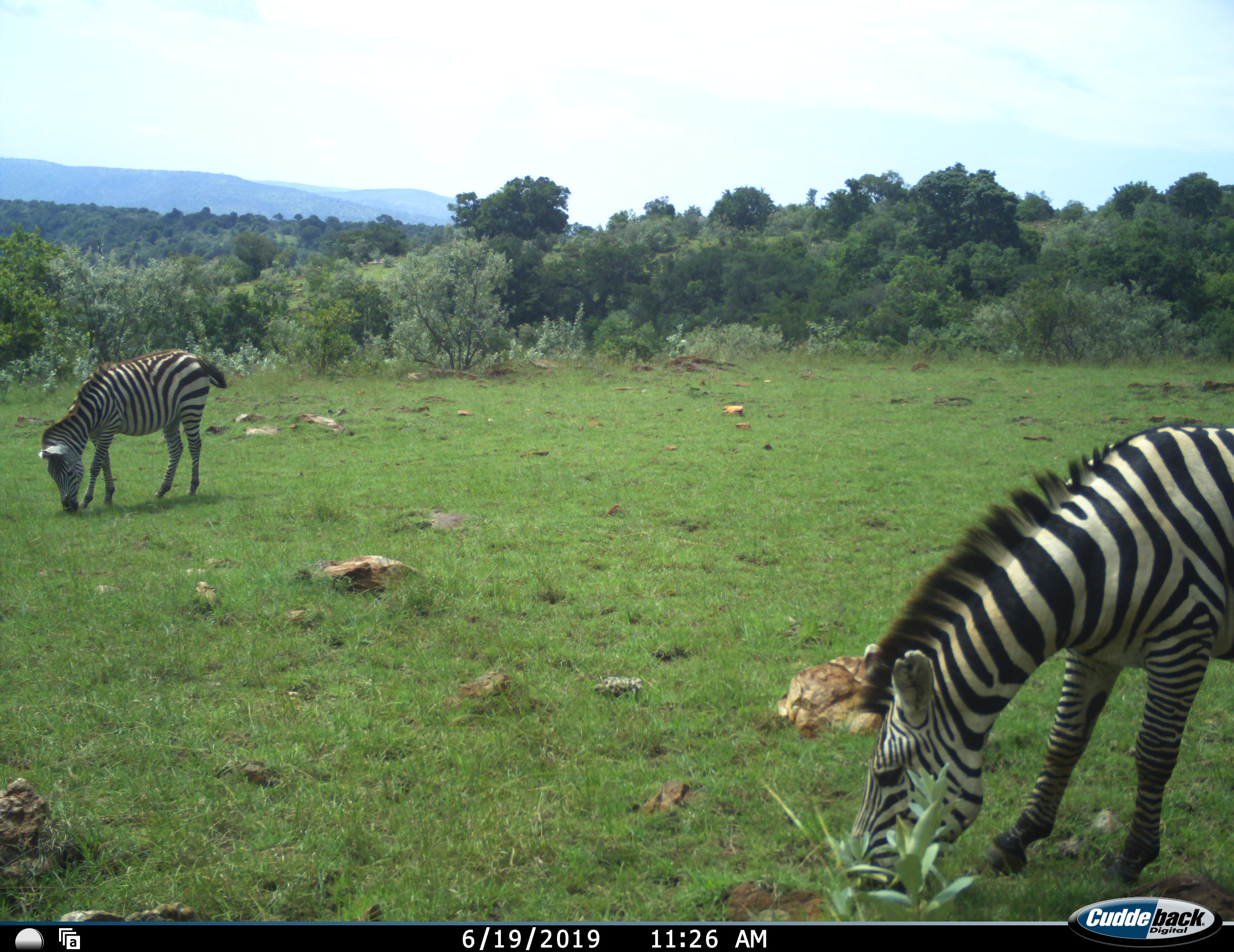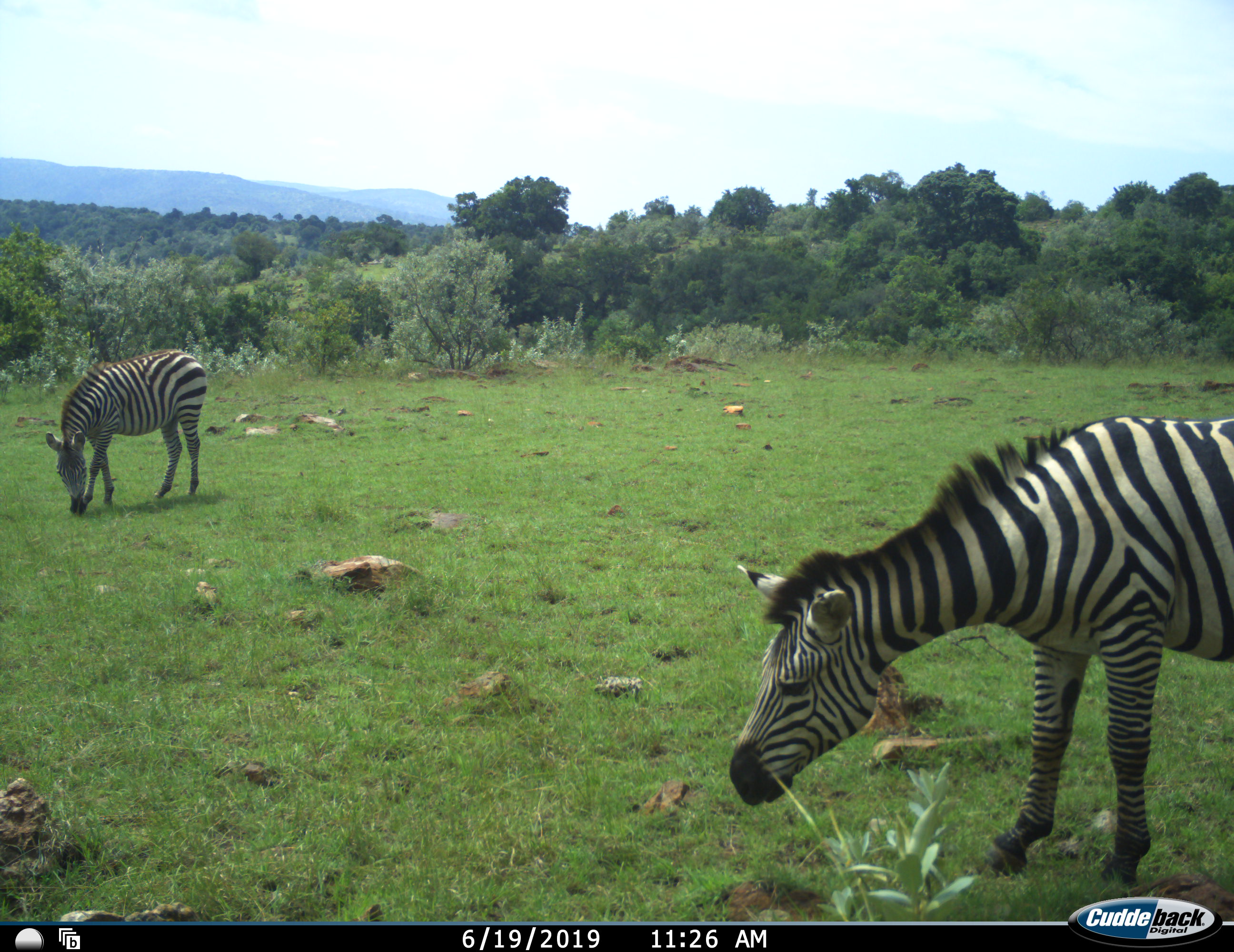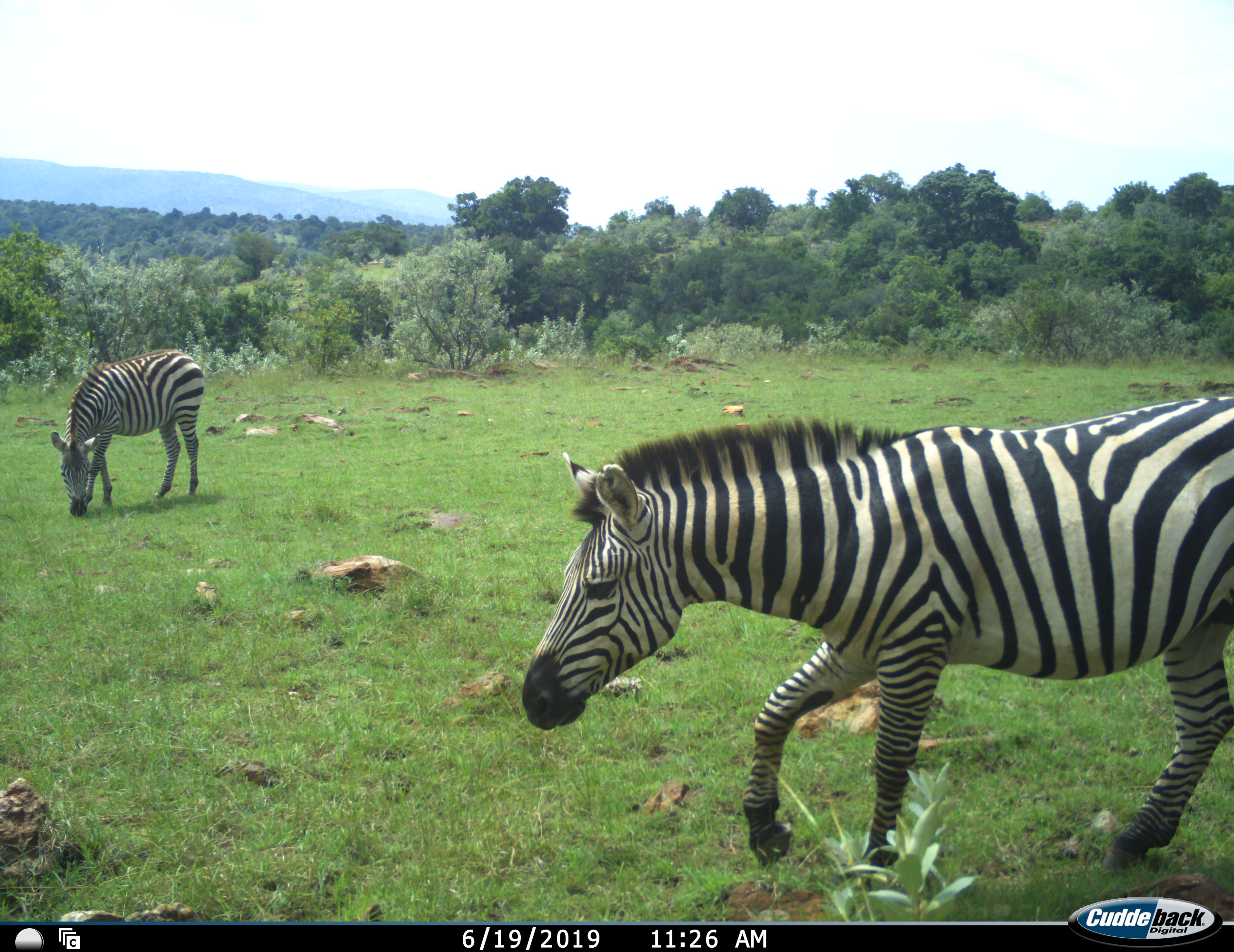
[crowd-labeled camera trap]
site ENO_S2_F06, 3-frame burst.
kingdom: Animalia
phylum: Chordata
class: Mammalia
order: Perissodactyla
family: Equidae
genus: Equus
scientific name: Equus quagga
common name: plains zebra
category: zebraplains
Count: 2.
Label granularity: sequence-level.